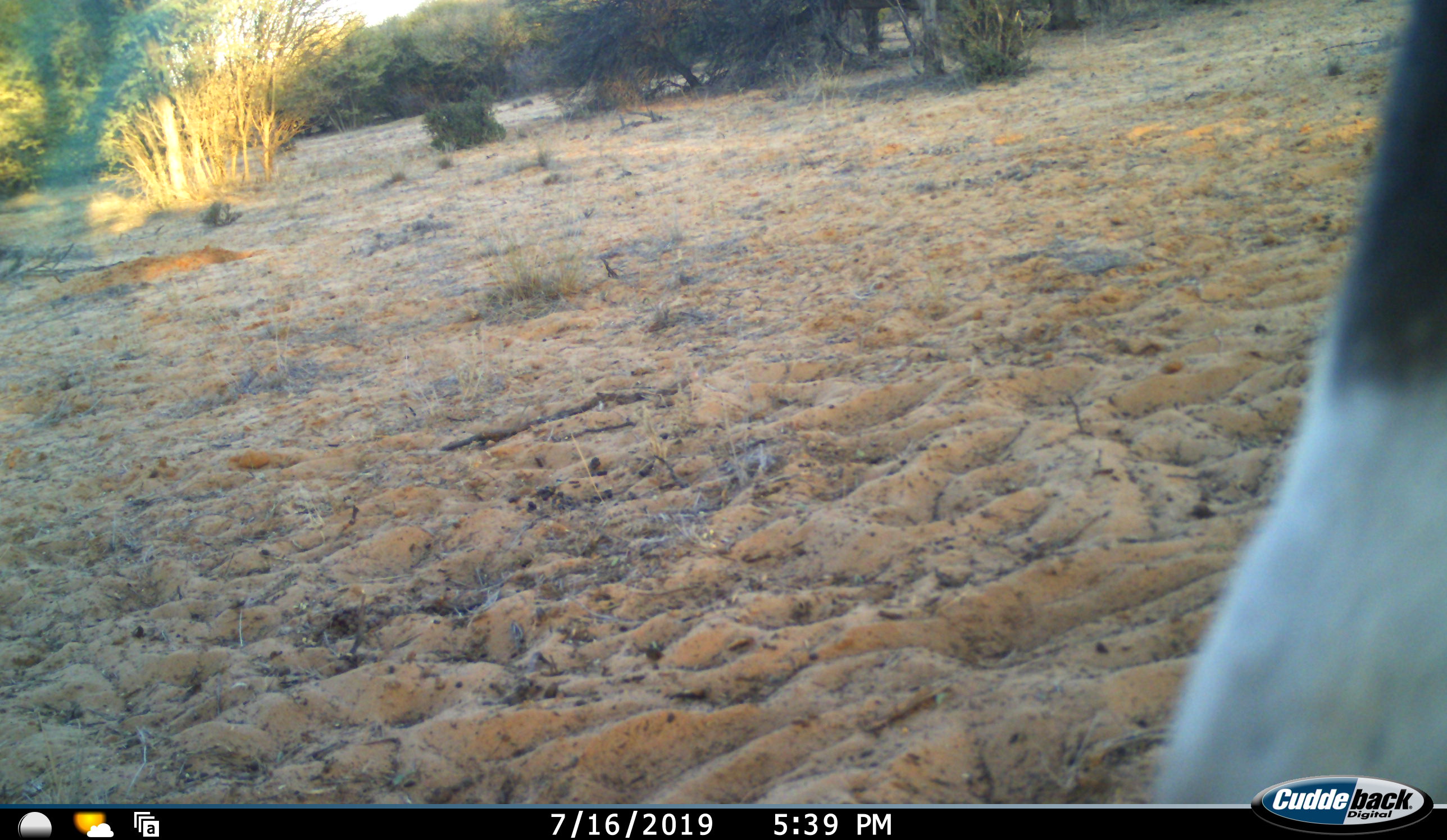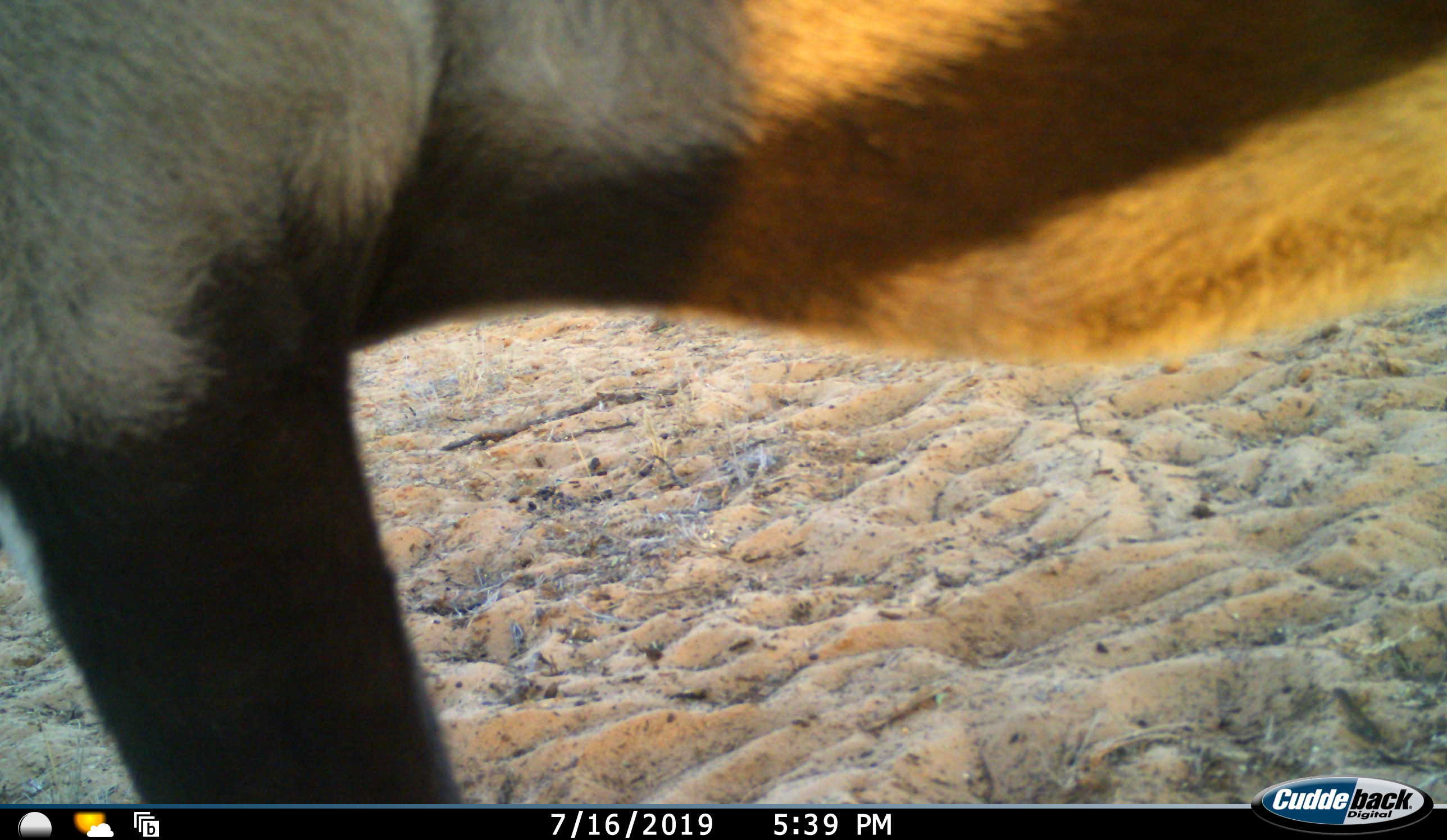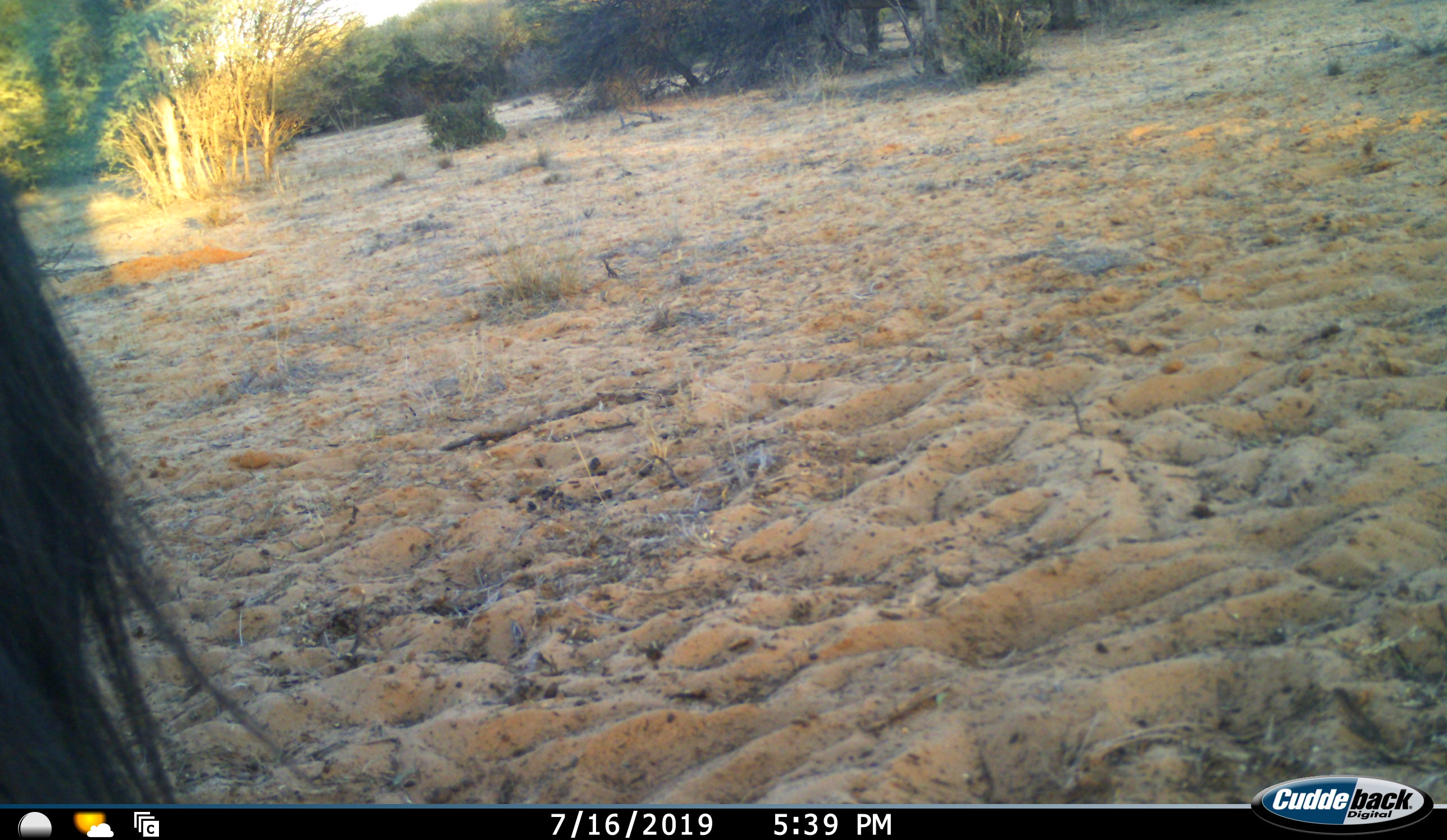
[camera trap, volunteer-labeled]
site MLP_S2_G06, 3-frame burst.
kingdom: Animalia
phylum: Chordata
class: Mammalia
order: Artiodactyla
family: Bovidae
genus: Oryx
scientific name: Oryx gazella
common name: gemsbok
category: oryx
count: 1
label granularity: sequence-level